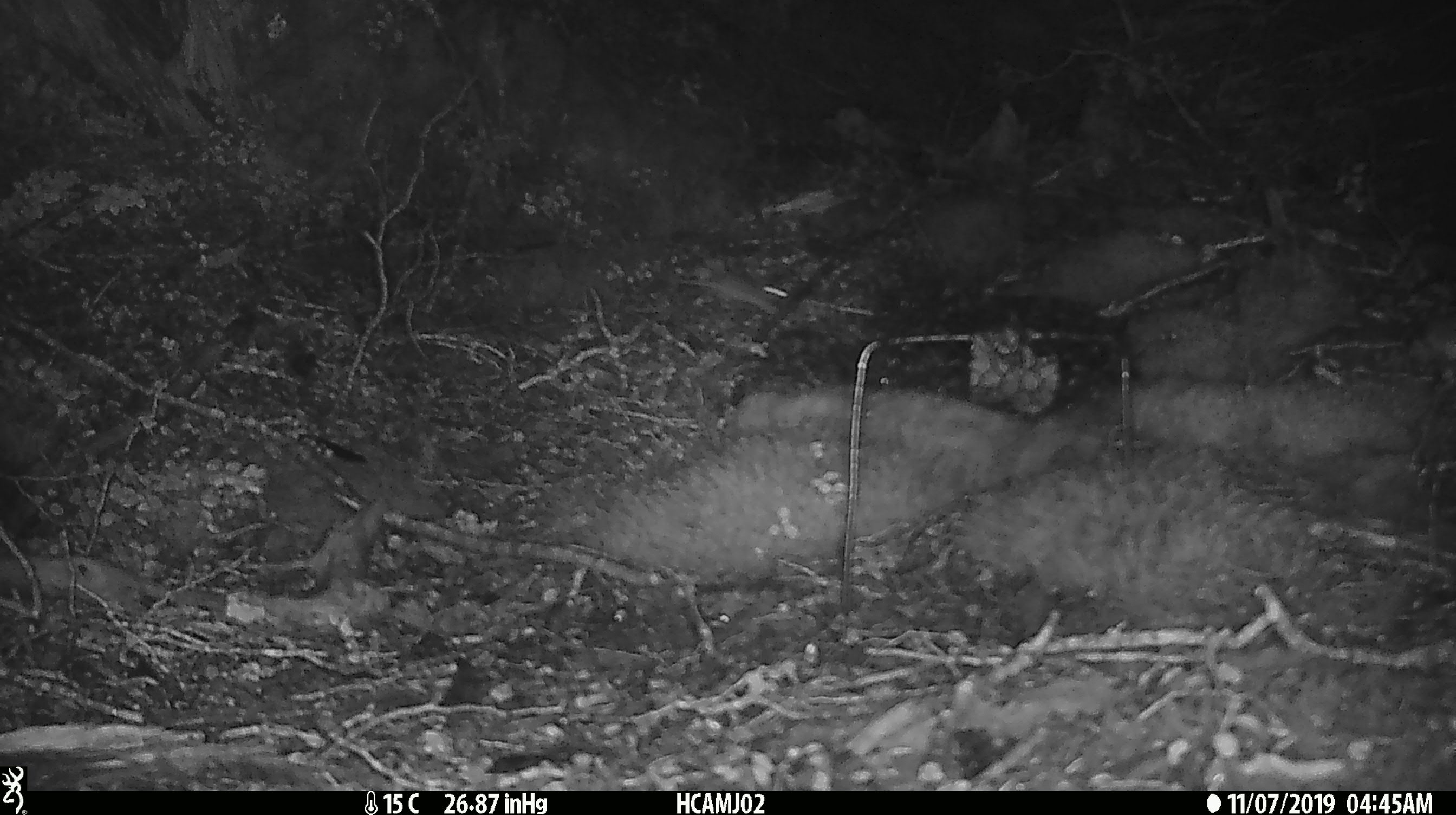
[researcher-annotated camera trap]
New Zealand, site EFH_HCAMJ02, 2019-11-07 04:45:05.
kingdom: Animalia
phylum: Chordata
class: Mammalia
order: Rodentia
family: Muridae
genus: Mus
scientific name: Mus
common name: mouse